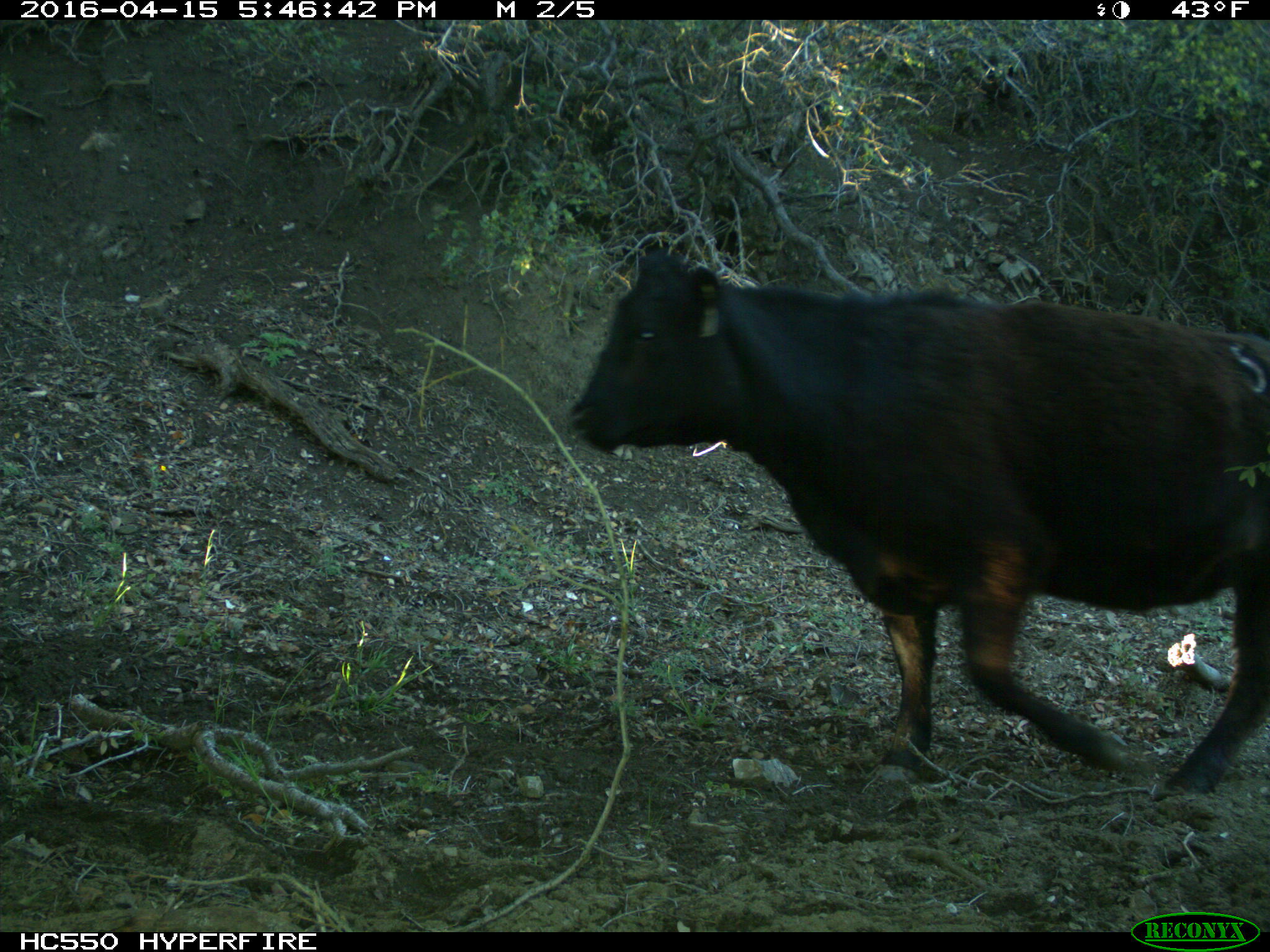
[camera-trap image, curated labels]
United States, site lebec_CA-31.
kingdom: Animalia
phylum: Chordata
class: Mammalia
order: Artiodactyla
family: Bovidae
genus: Bos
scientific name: Bos taurus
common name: domestic cow